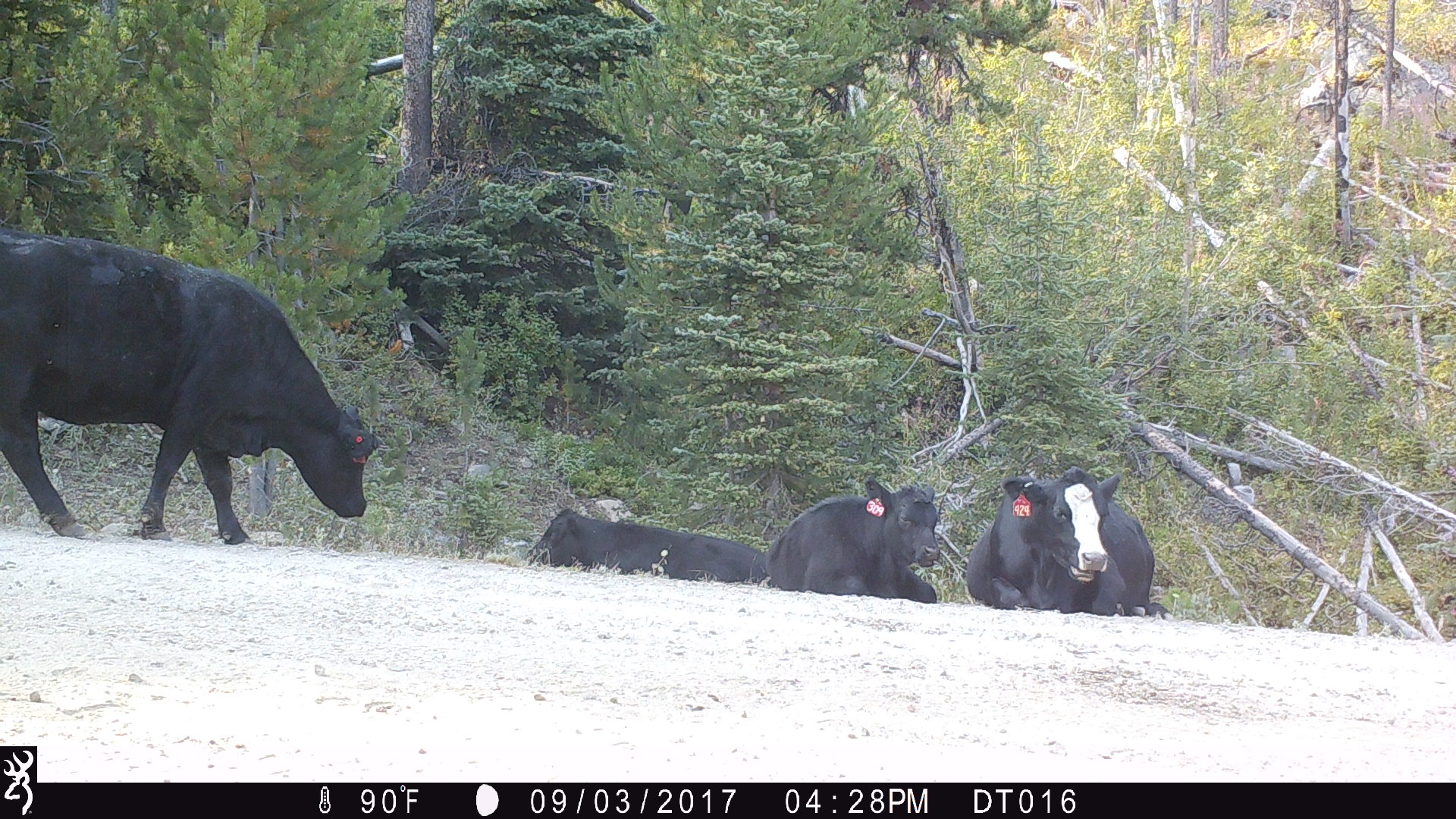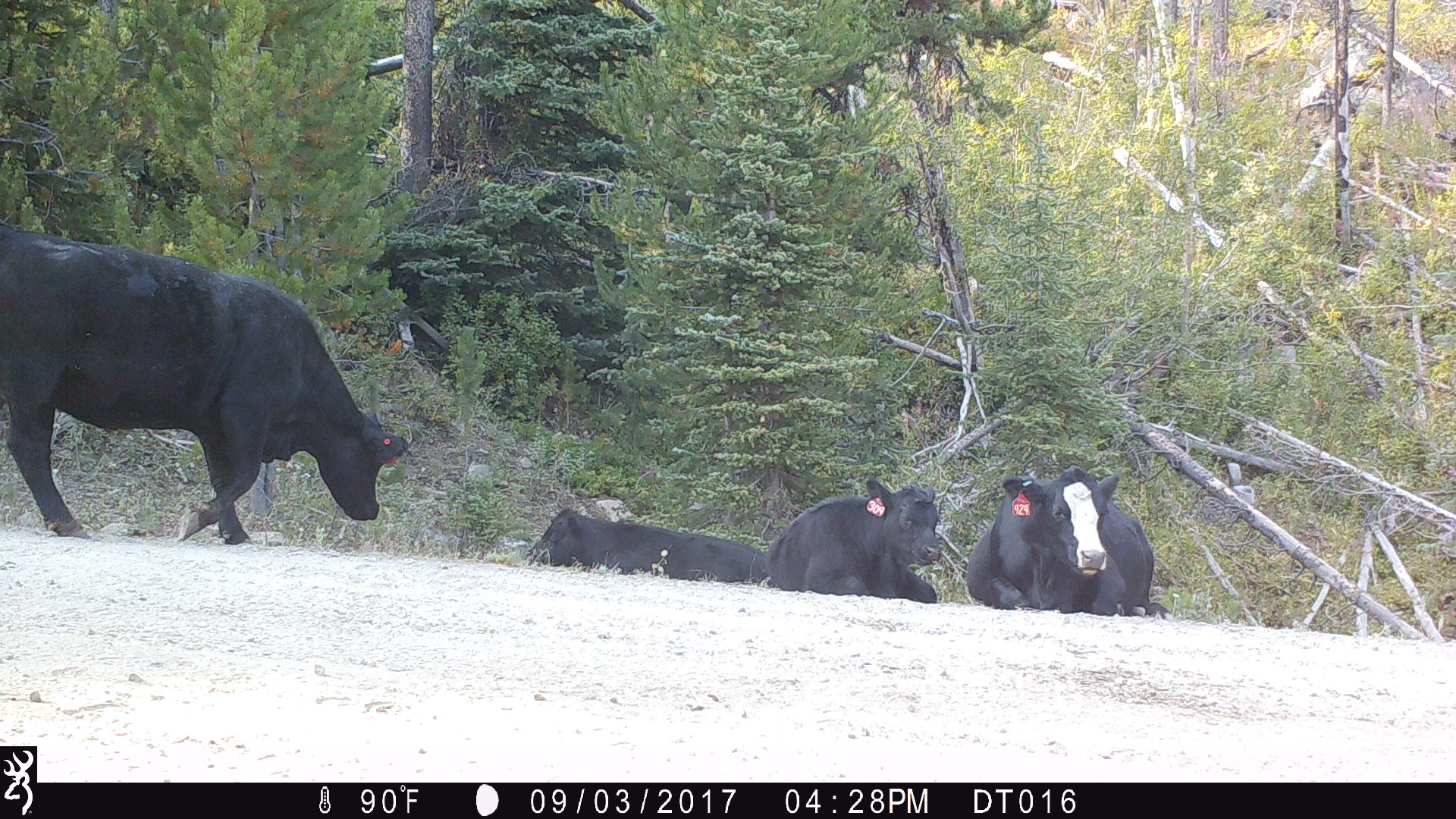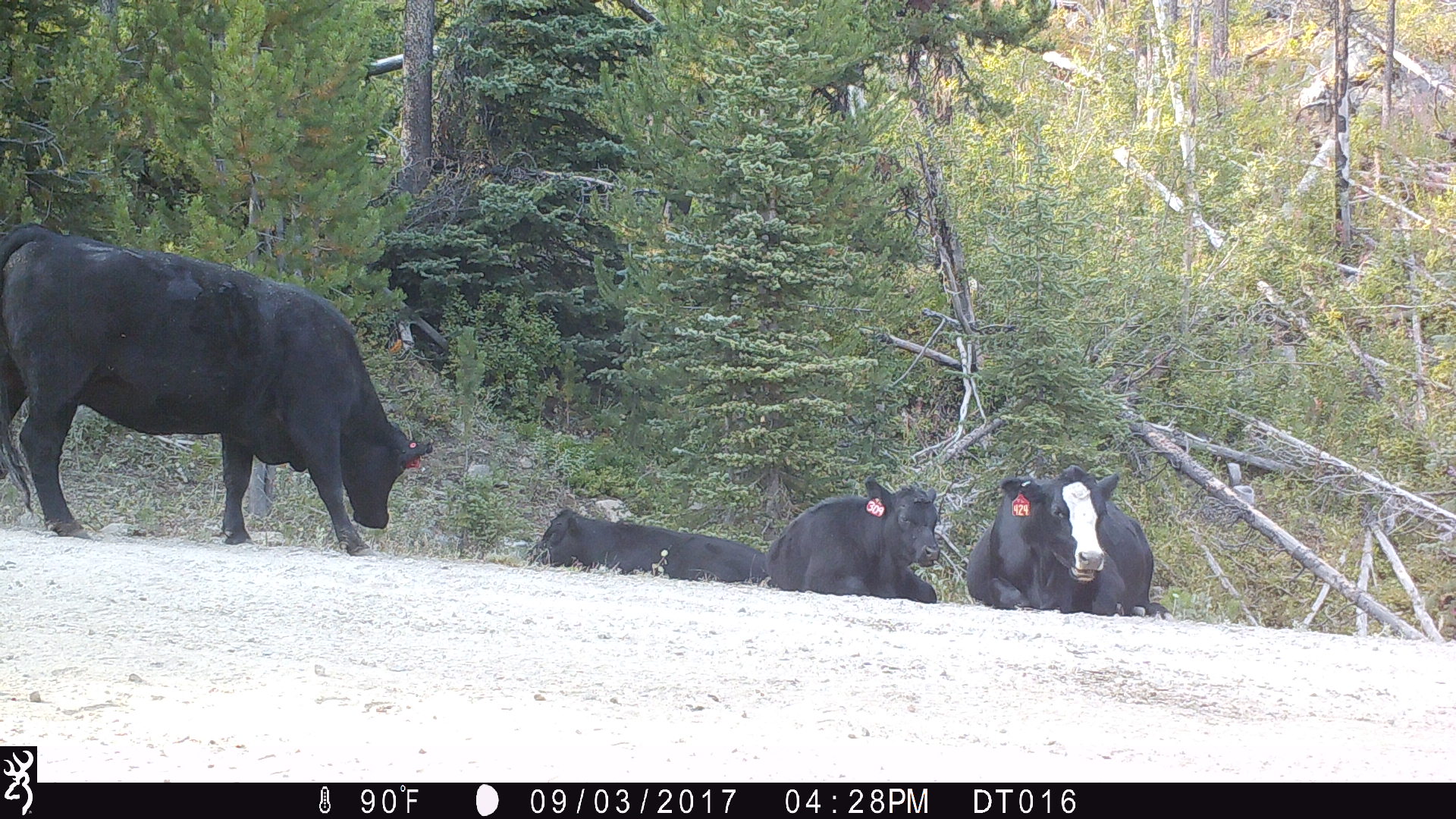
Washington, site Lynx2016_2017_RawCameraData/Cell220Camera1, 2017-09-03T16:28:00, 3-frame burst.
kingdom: Animalia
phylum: Chordata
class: Mammalia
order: Artiodactyla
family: Bovidae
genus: Bos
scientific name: Bos taurus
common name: domestic cattle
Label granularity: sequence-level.